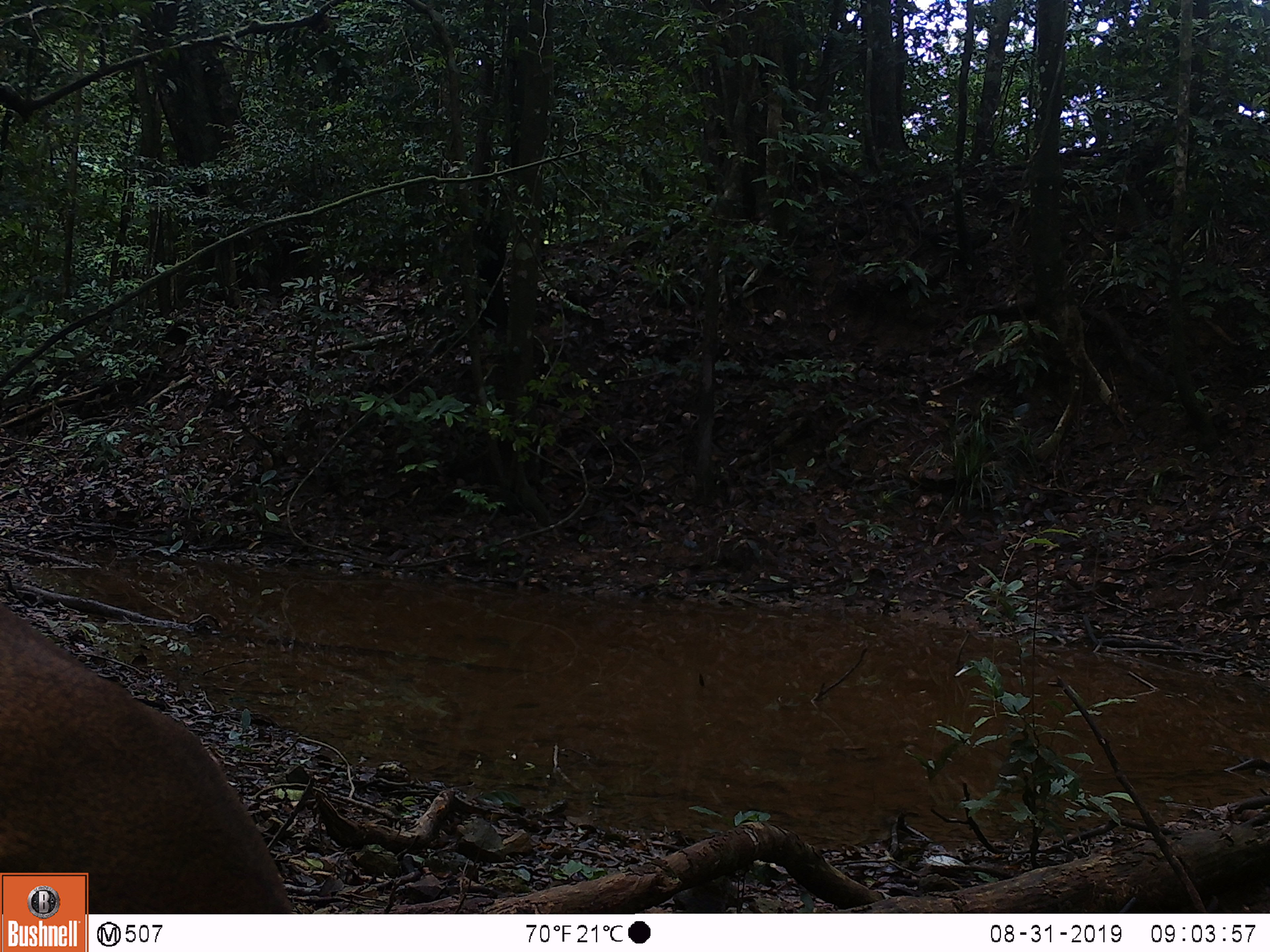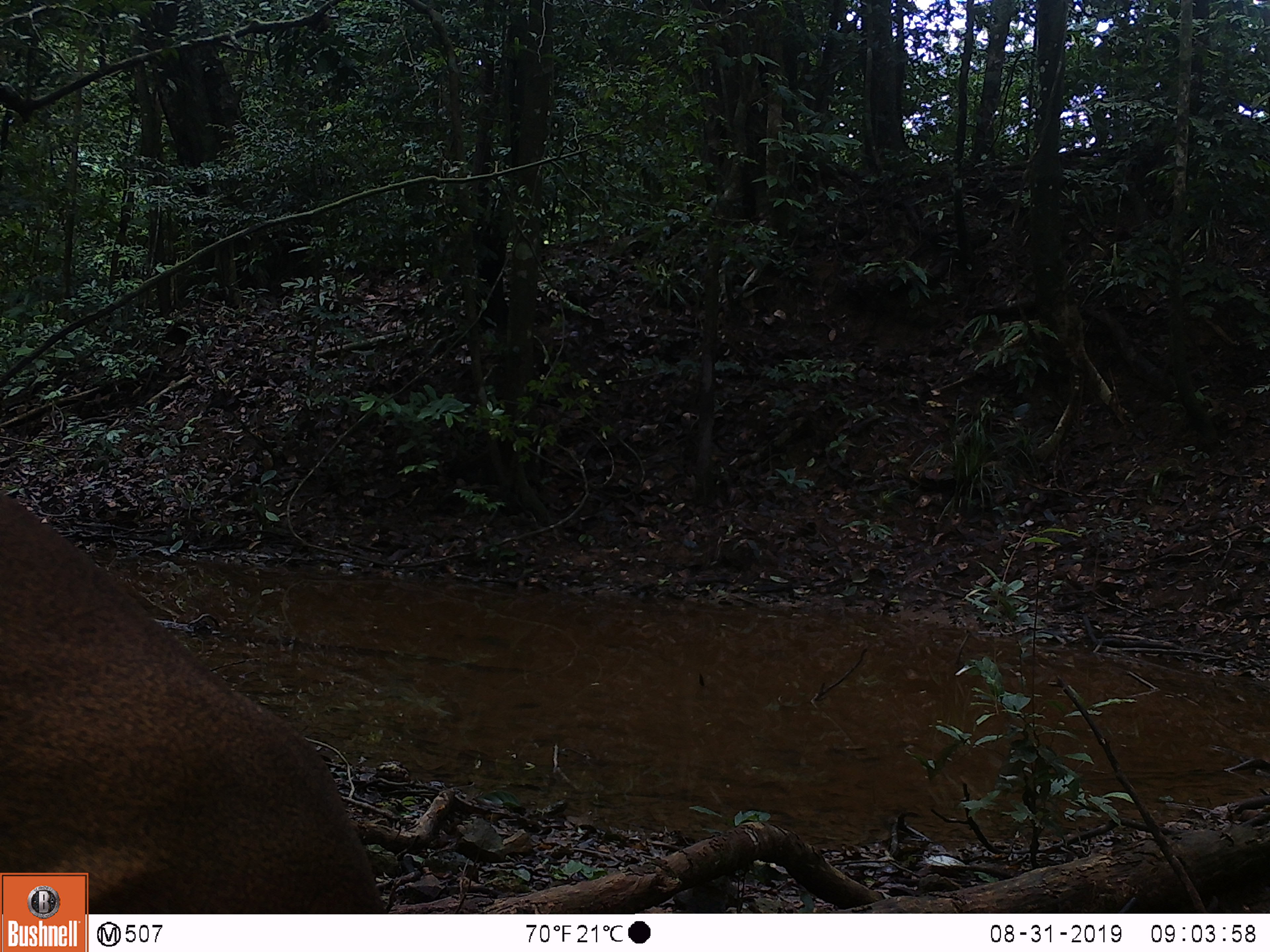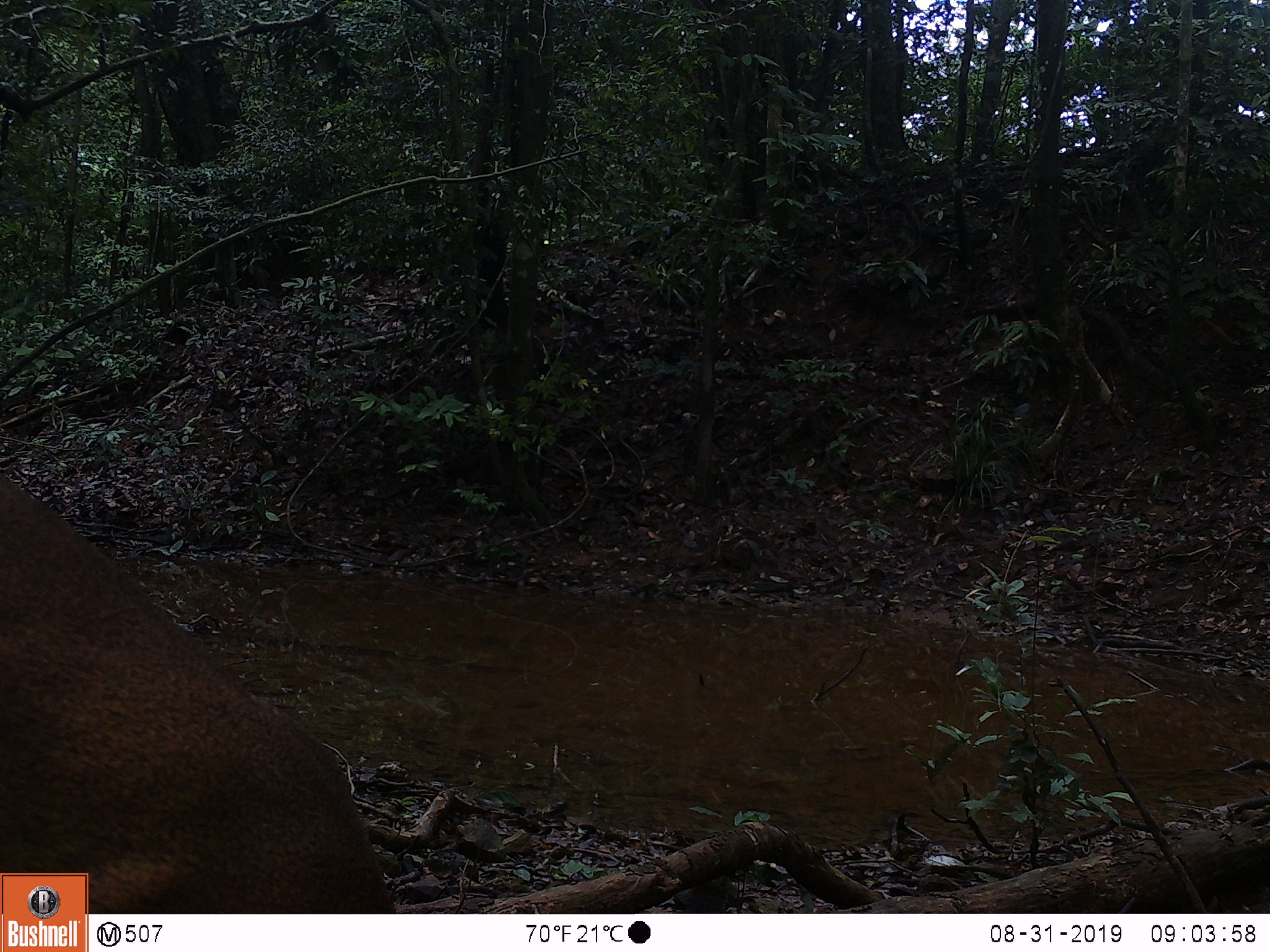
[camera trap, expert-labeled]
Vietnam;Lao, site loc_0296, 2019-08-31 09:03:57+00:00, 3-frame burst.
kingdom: Animalia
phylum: Chordata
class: Mammalia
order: Artiodactyla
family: Cervidae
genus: Muntiacus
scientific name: Muntiacus vuquangensis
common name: large-antlered muntjac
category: large antlered muntjac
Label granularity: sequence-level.